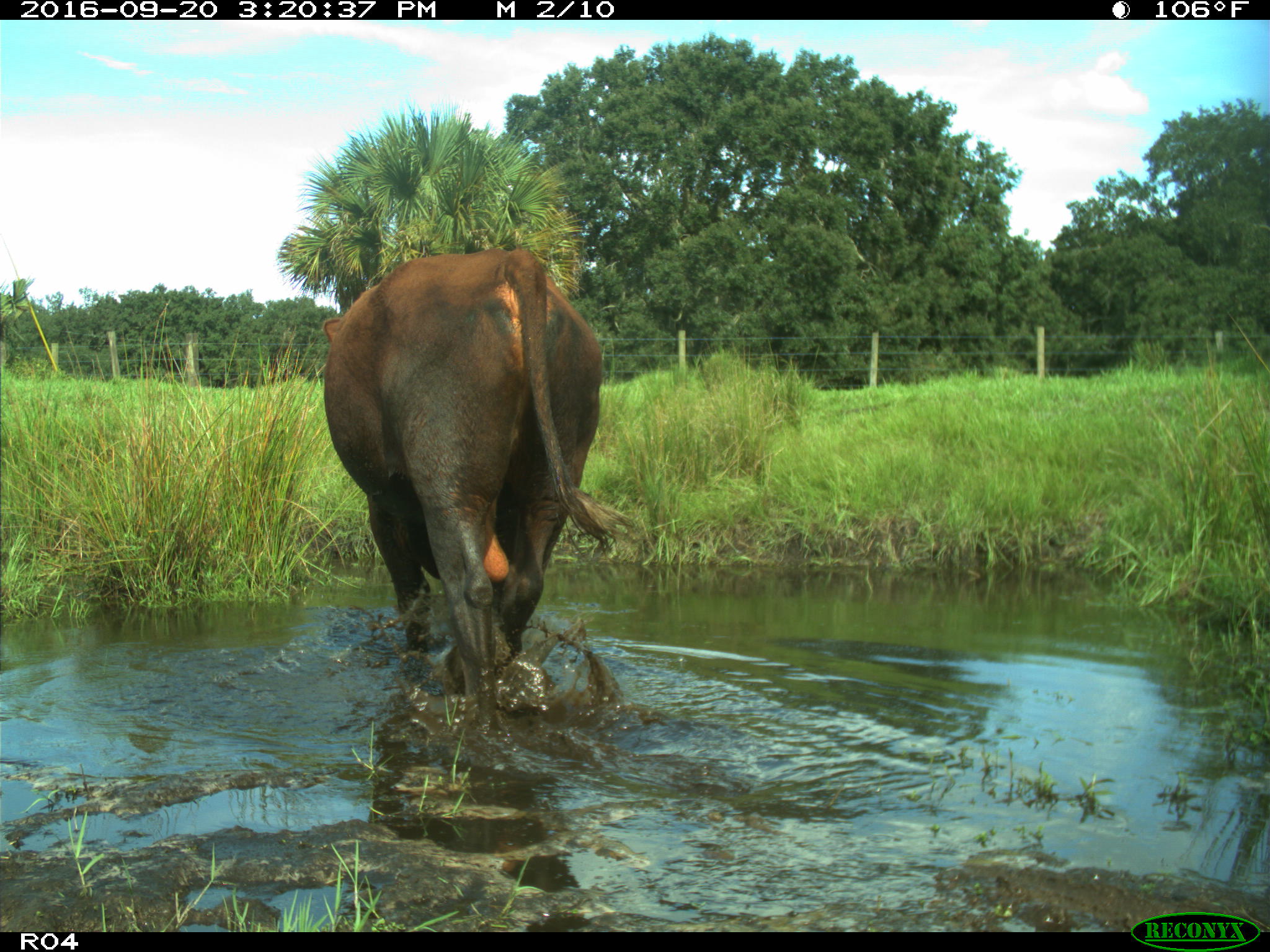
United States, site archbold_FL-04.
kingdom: Animalia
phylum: Chordata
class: Mammalia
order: Artiodactyla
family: Bovidae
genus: Bos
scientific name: Bos taurus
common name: domestic cow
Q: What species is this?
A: Bos taurus (domestic cow).